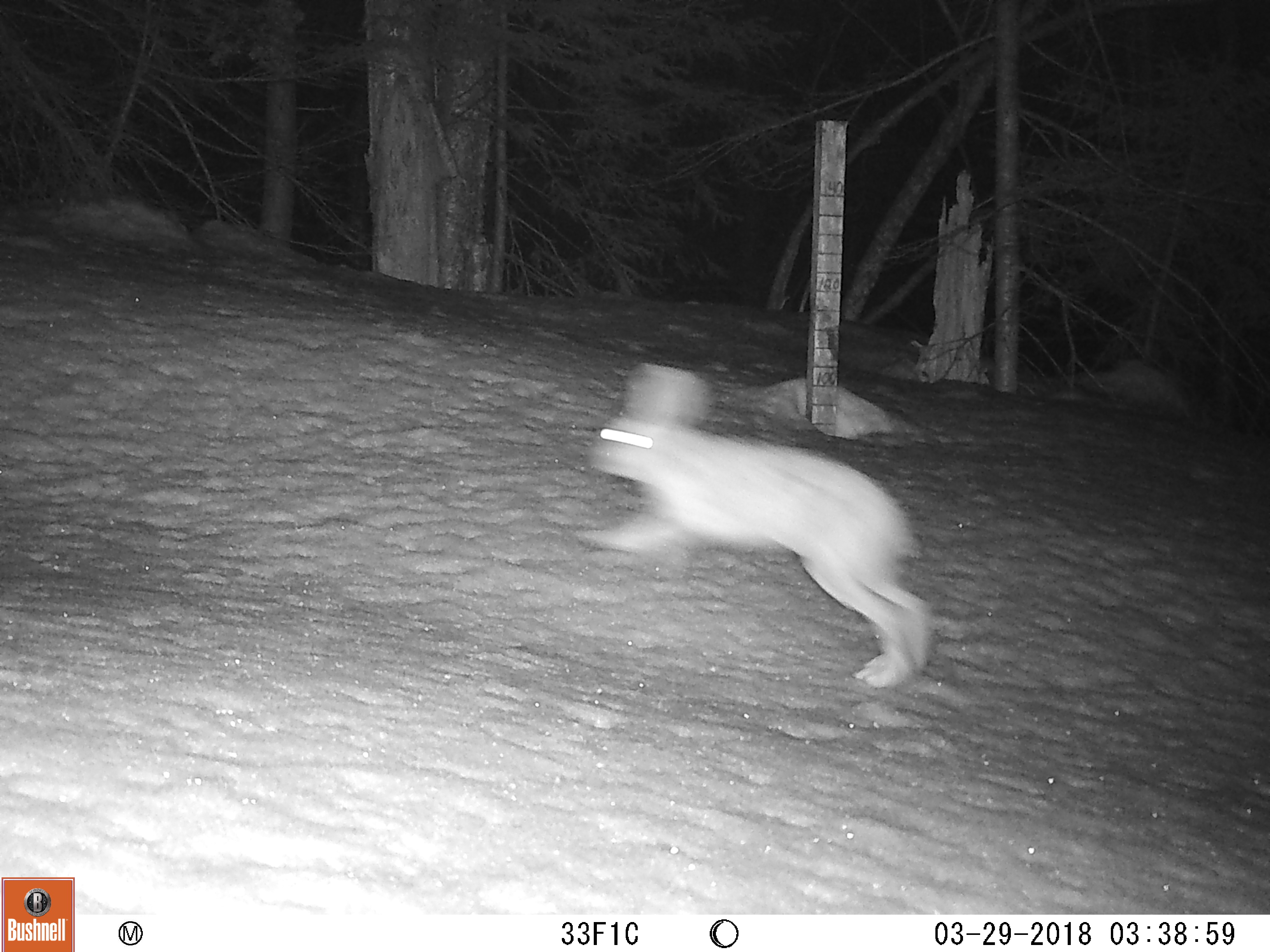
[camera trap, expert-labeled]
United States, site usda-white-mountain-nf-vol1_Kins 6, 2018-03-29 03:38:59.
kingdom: Animalia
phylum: Chordata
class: Mammalia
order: Lagomorpha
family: Leporidae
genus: Lepus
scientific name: Lepus americanus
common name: snowshoe hare